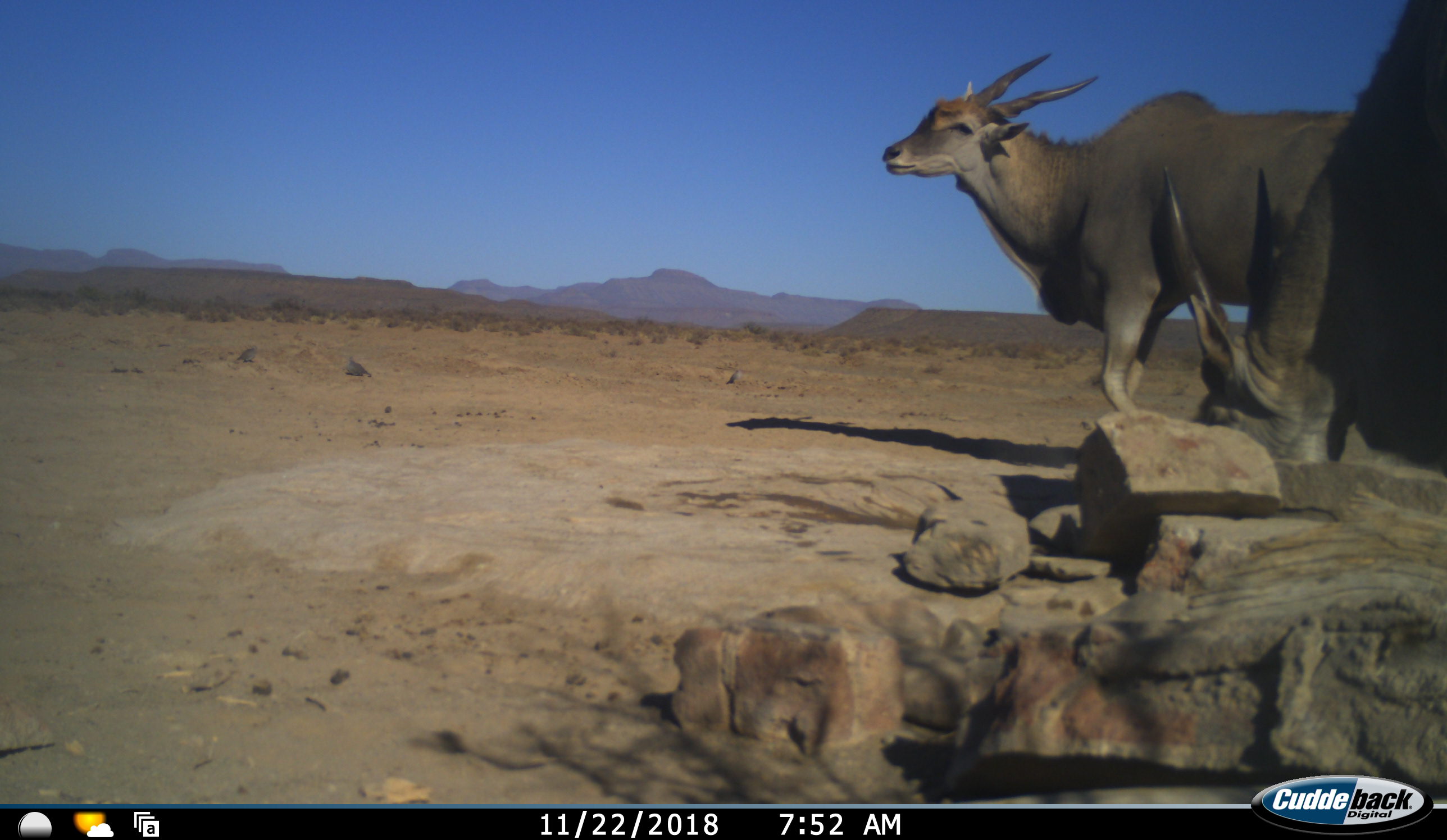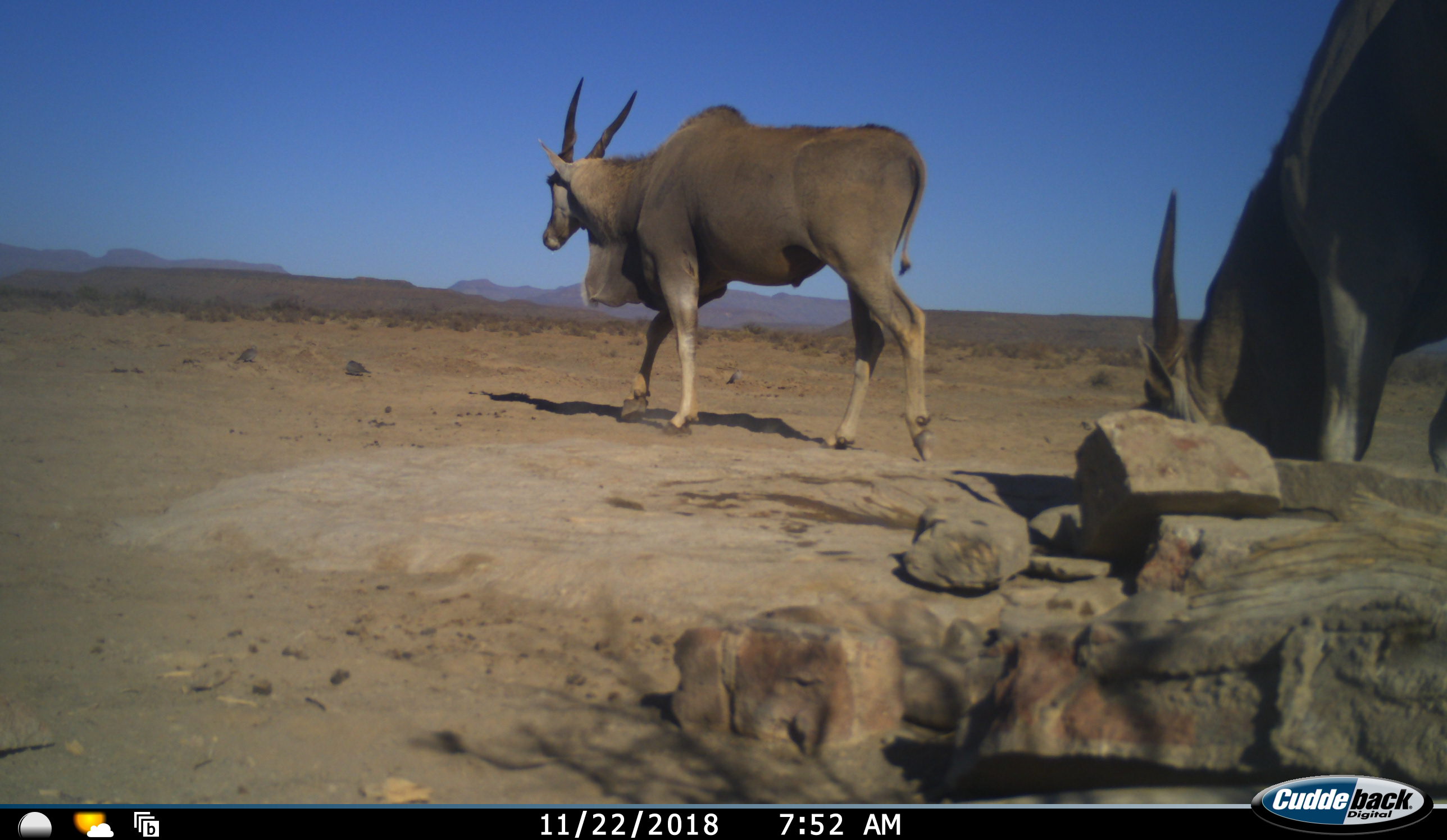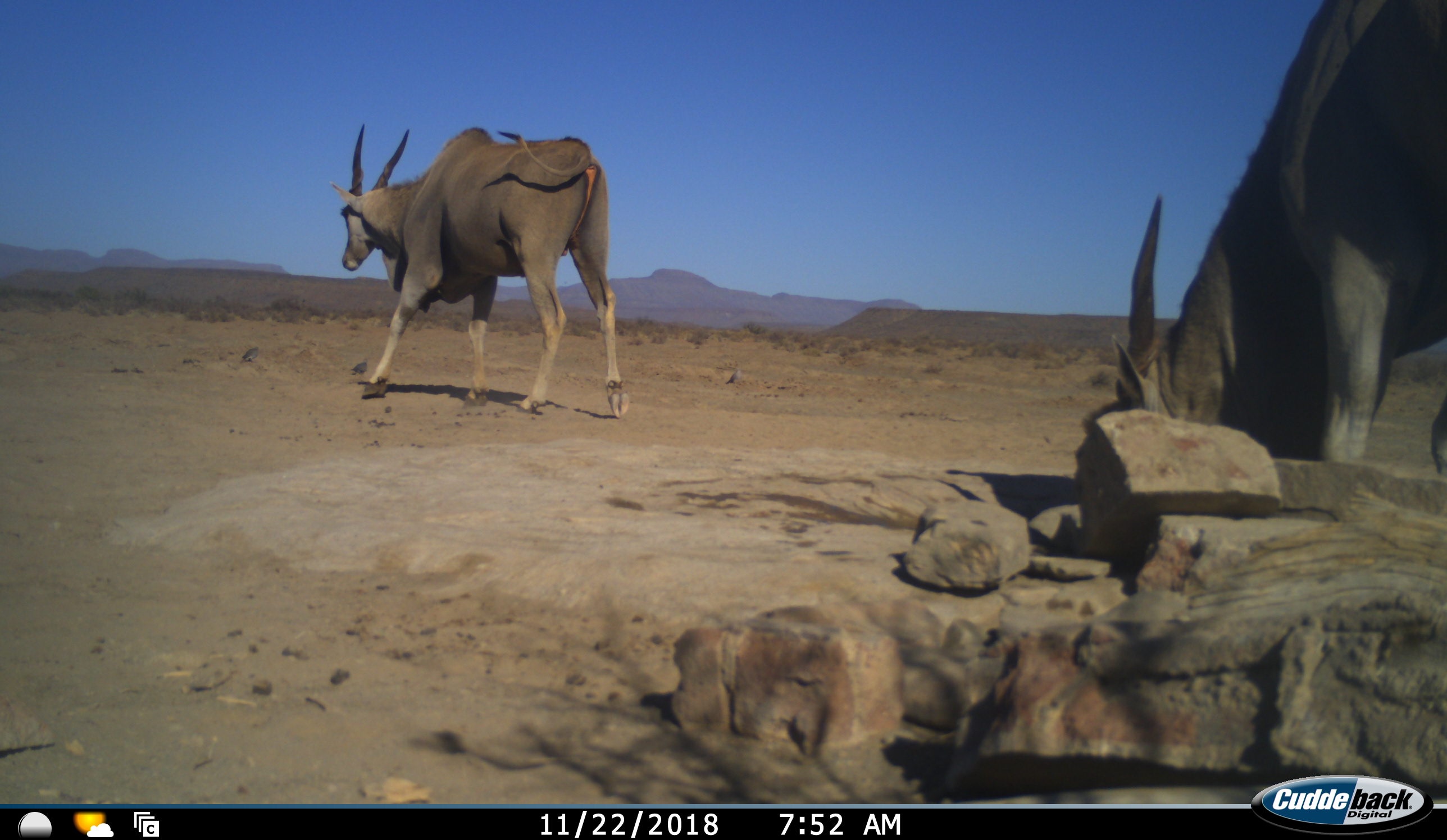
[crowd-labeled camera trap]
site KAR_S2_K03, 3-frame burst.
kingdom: Animalia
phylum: Chordata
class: Mammalia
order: Artiodactyla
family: Bovidae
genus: Tragelaphus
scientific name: Tragelaphus oryx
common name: eland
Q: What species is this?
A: Eland (Tragelaphus oryx).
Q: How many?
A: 2.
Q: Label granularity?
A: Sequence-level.